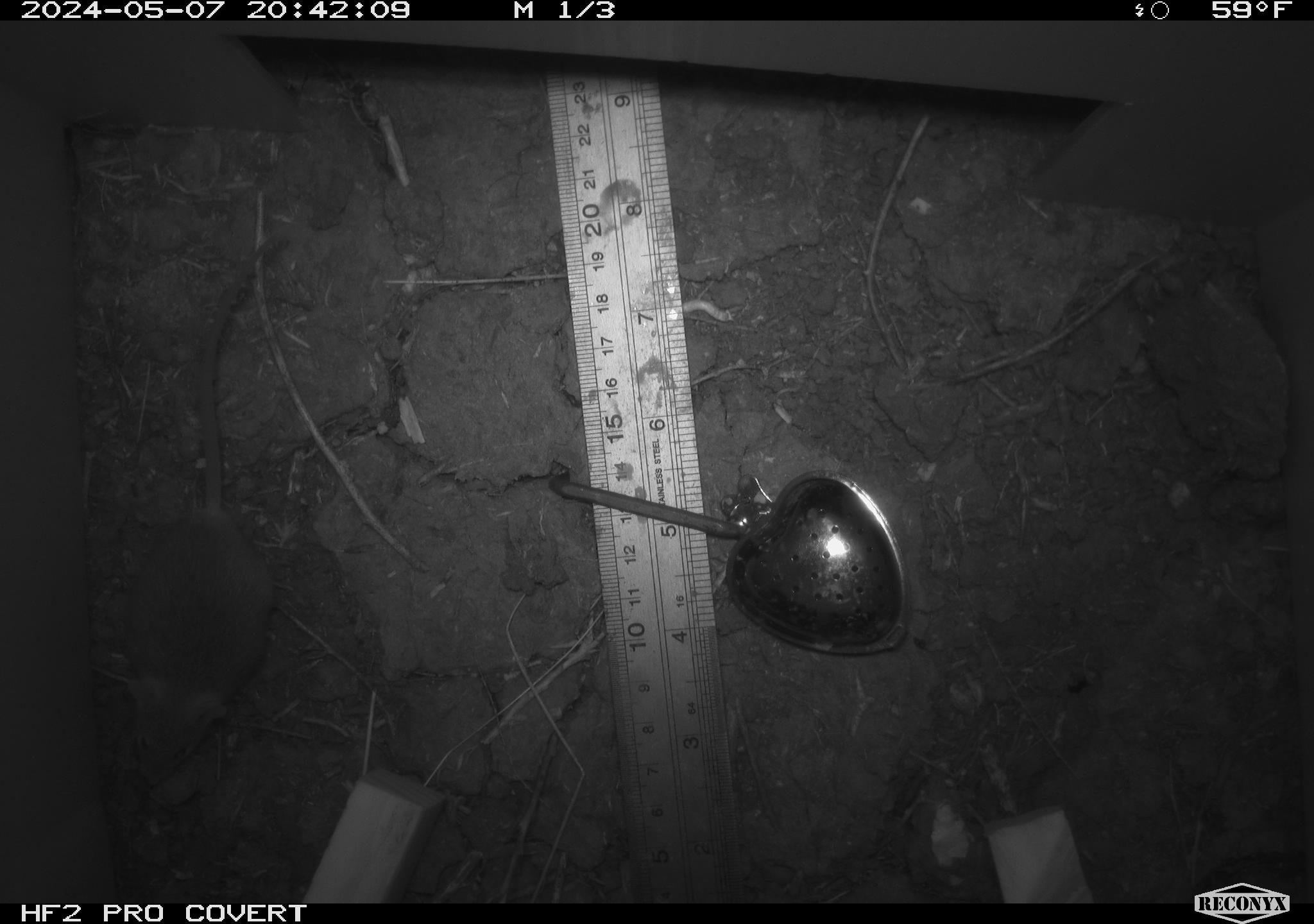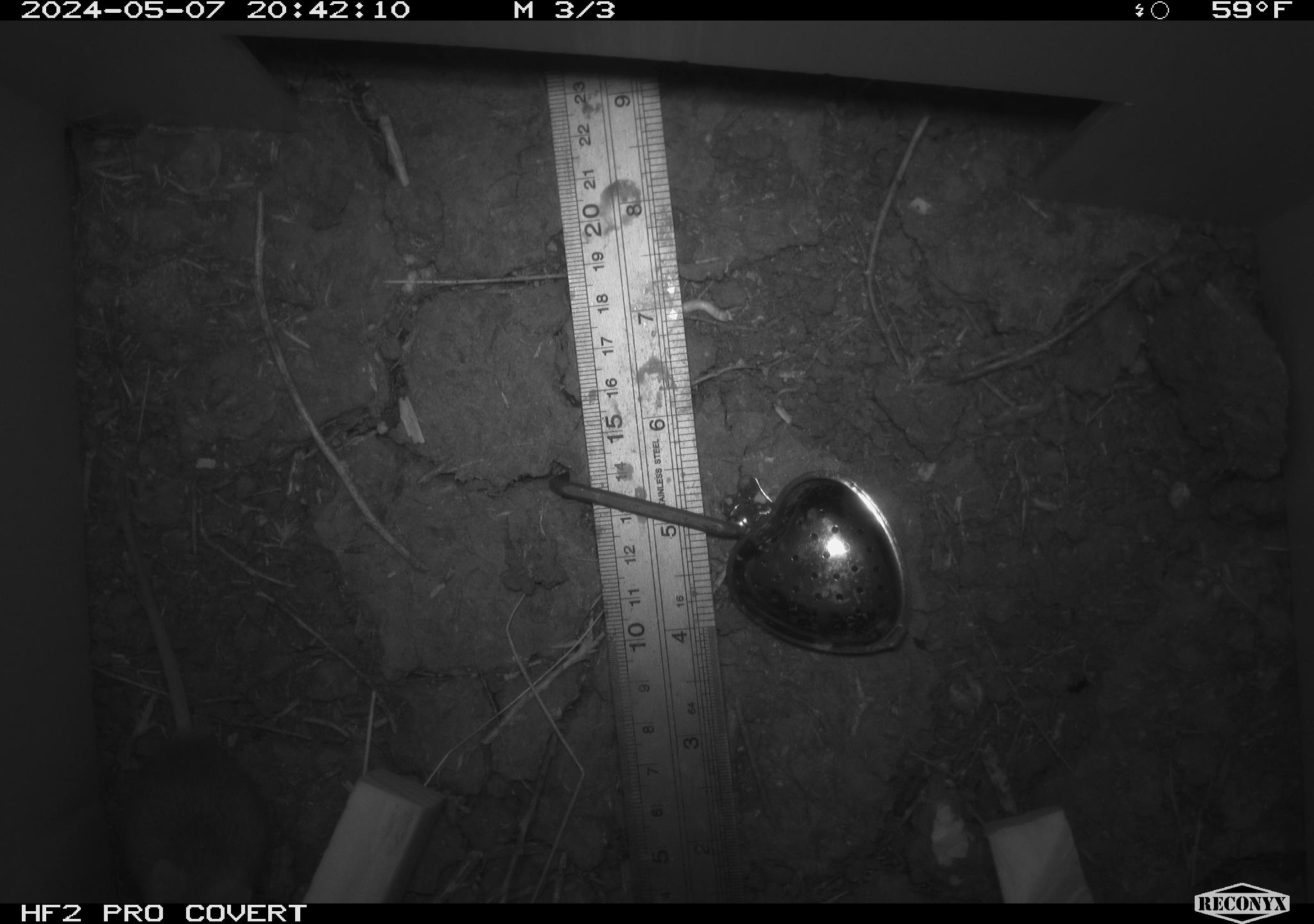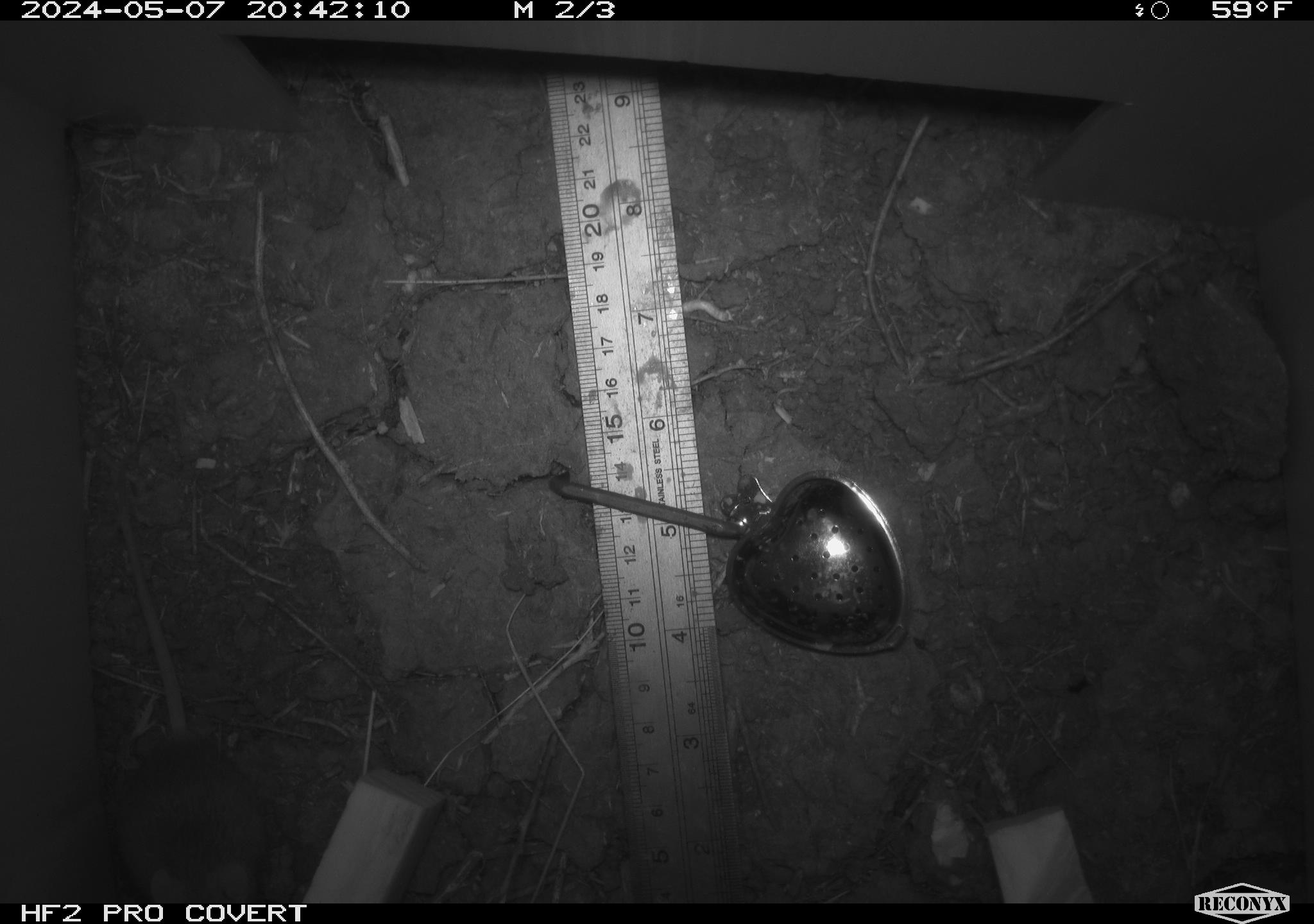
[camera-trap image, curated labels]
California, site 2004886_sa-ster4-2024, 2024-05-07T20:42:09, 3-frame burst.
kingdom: Animalia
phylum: Chordata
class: Mammalia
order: Rodentia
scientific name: Rodentia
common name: mouse species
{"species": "mouse species (Rodentia)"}